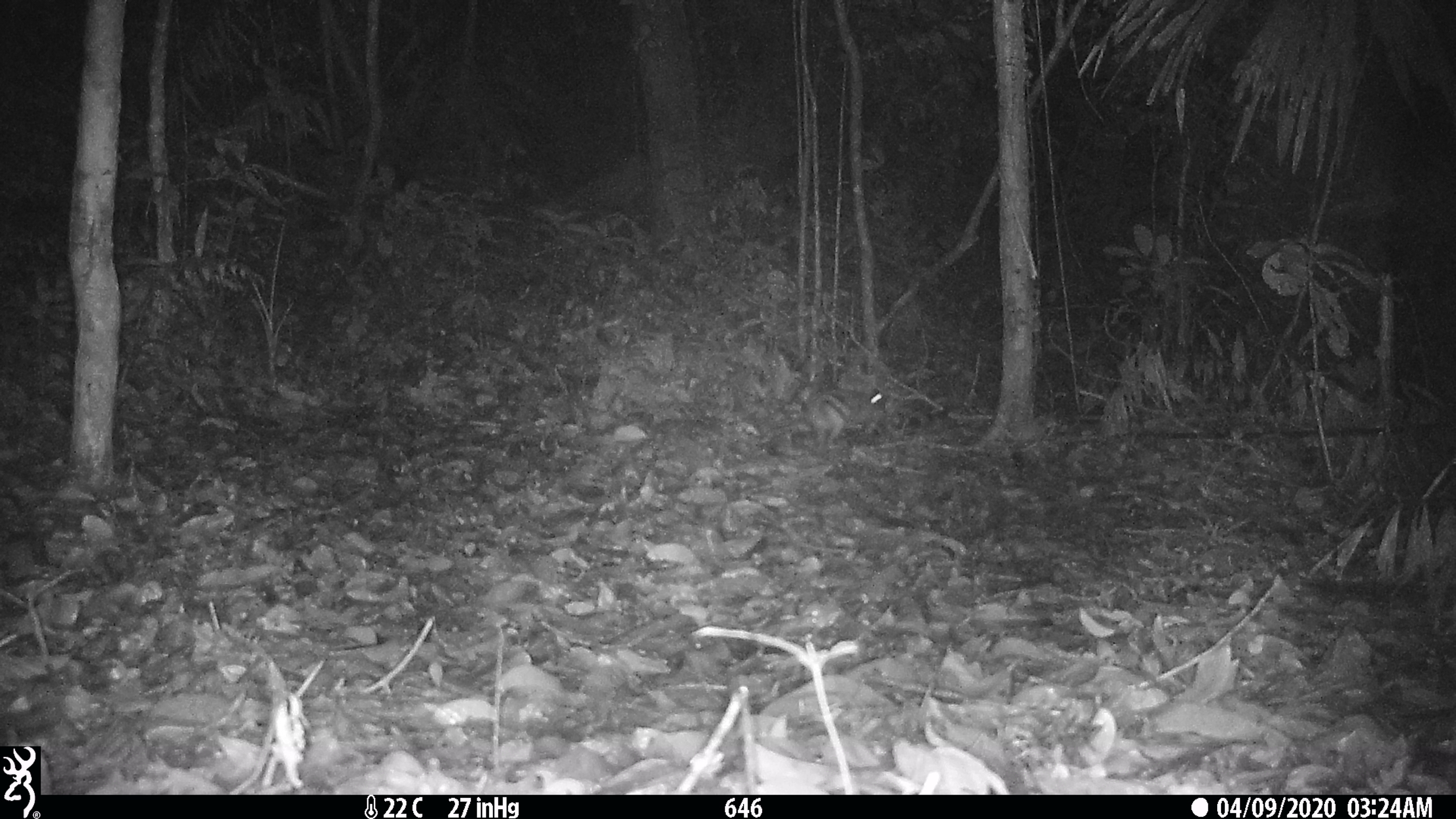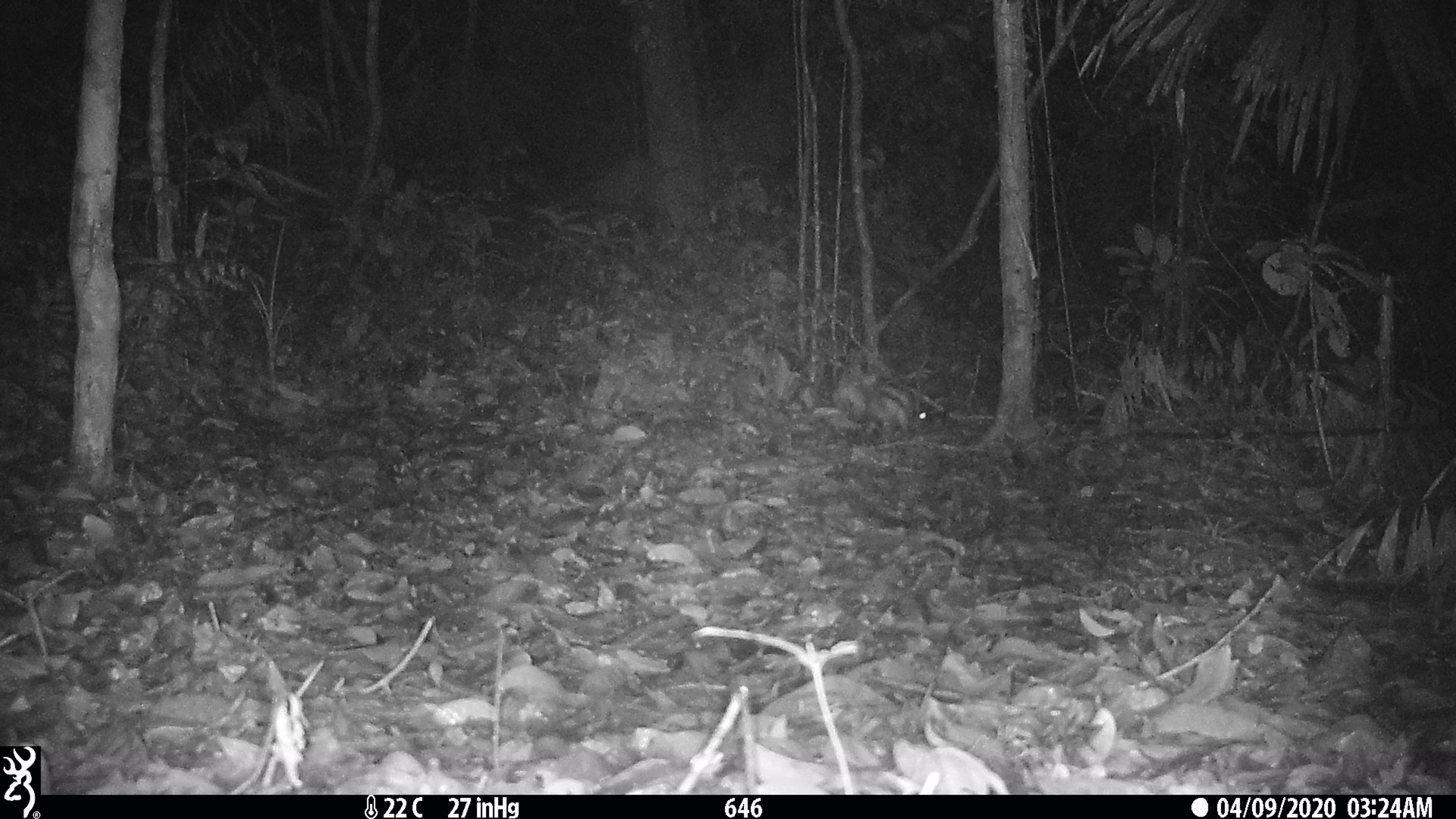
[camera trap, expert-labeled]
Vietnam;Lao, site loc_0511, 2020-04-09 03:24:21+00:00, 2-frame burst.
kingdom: Animalia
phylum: Chordata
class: Mammalia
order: Lagomorpha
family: Leporidae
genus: Nesolagus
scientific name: Nesolagus timminsi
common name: annamite striped rabbit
Annamite striped rabbit (Nesolagus timminsi). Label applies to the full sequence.